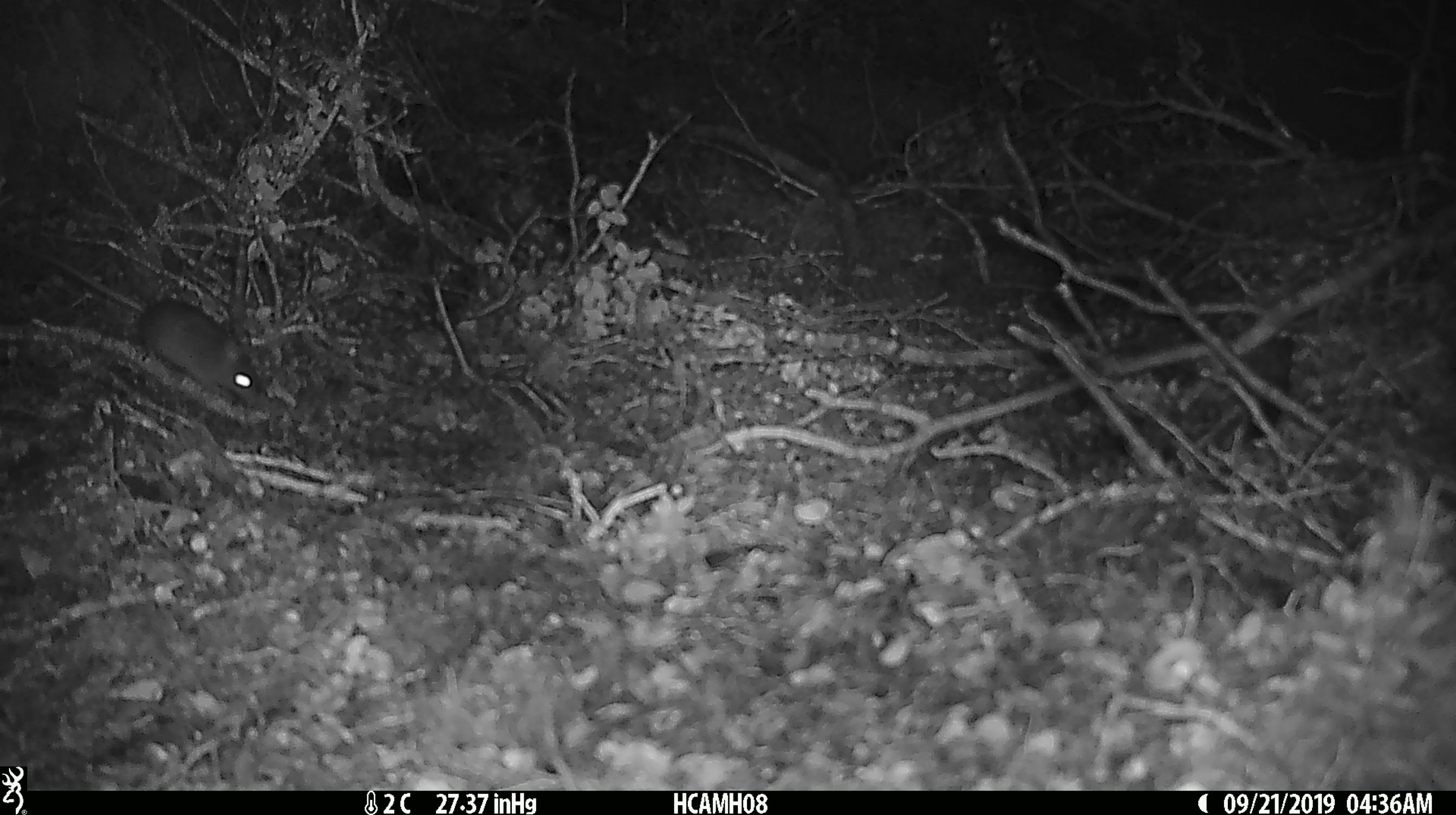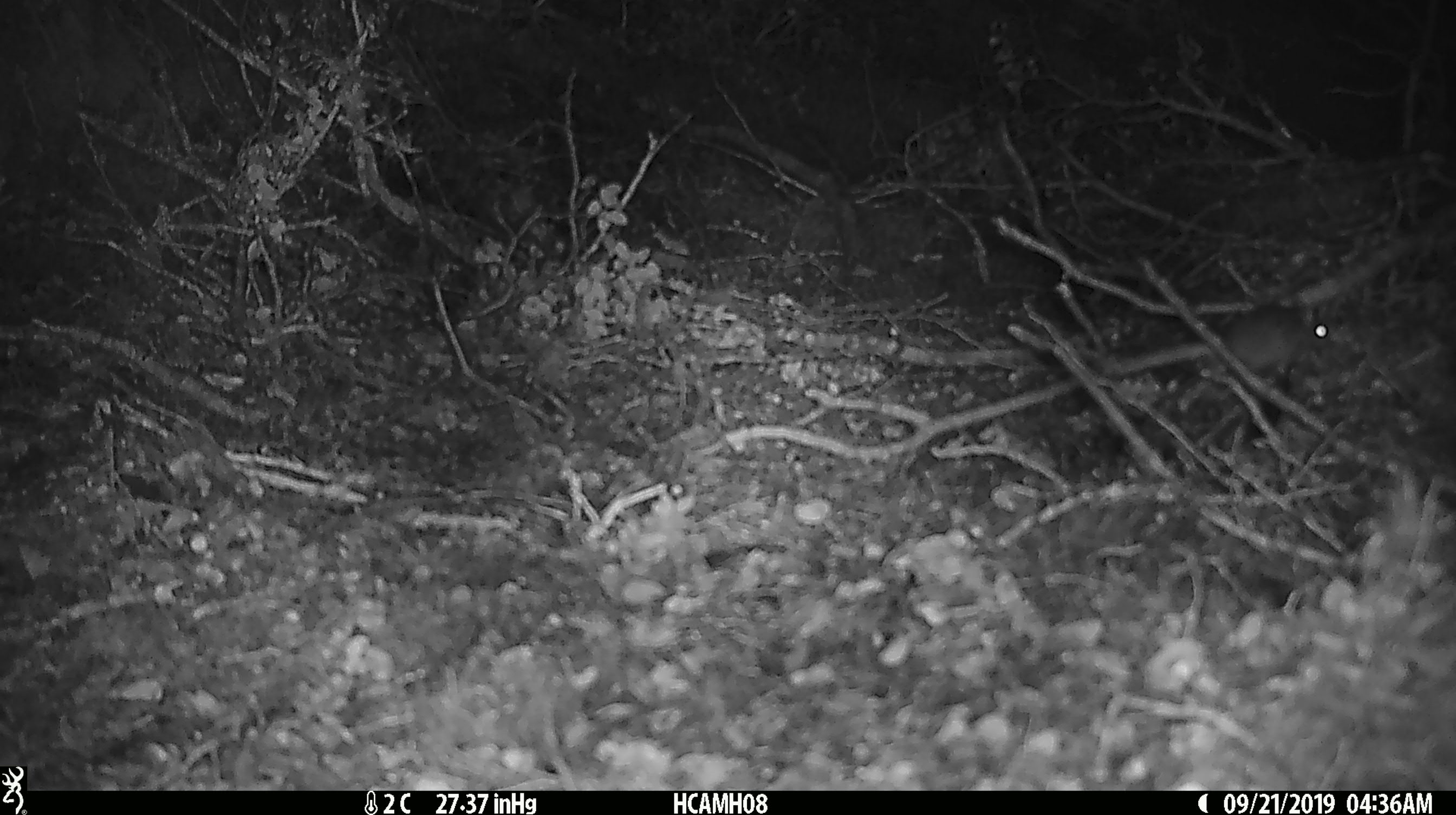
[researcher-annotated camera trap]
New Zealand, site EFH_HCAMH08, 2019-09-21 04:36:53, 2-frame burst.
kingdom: Animalia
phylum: Chordata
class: Mammalia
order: Rodentia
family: Muridae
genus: Mus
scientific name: Mus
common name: mouse